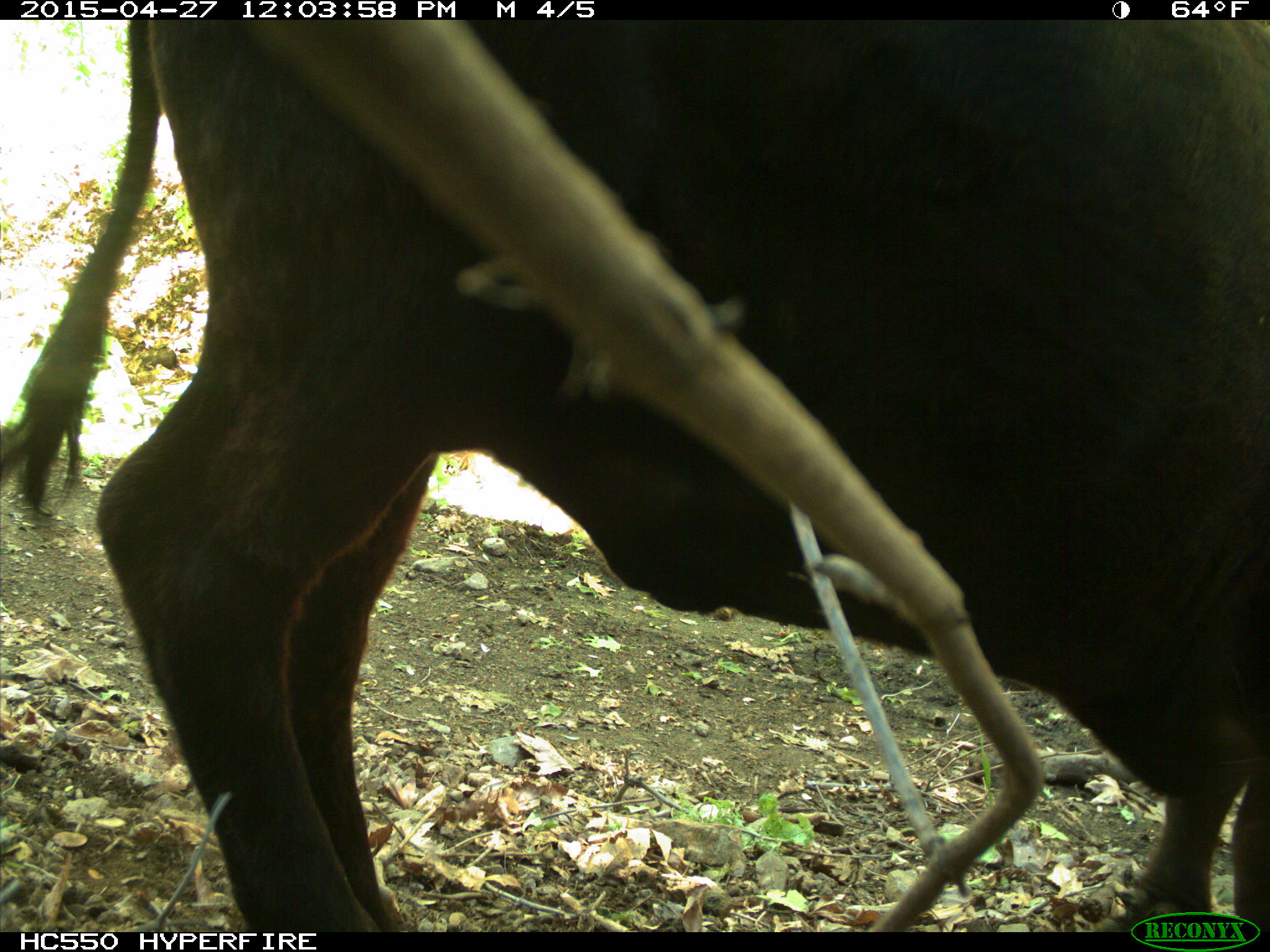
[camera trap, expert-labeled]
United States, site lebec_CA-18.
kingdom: Animalia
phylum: Chordata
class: Mammalia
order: Artiodactyla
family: Bovidae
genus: Bos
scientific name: Bos taurus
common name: domestic cow